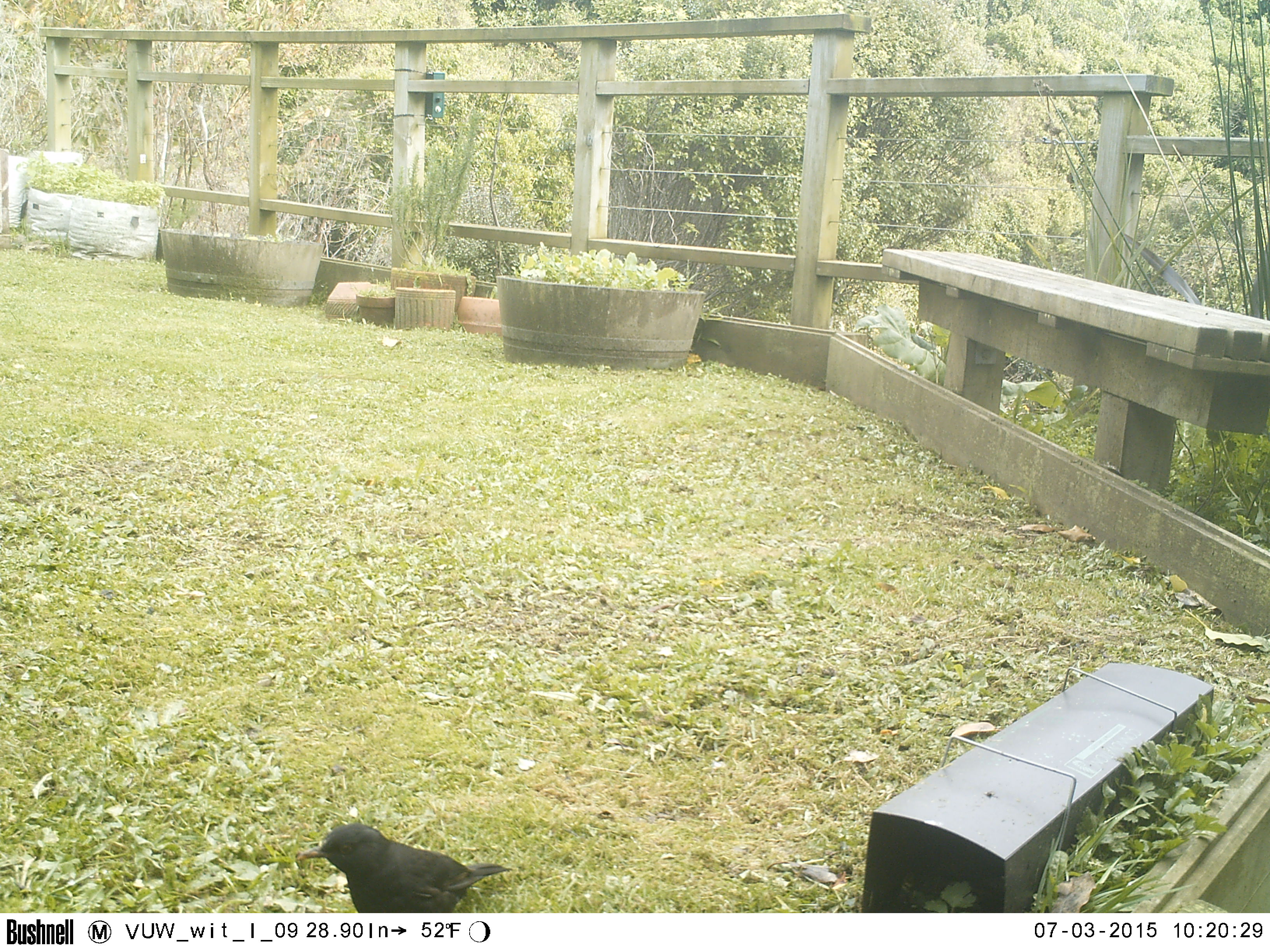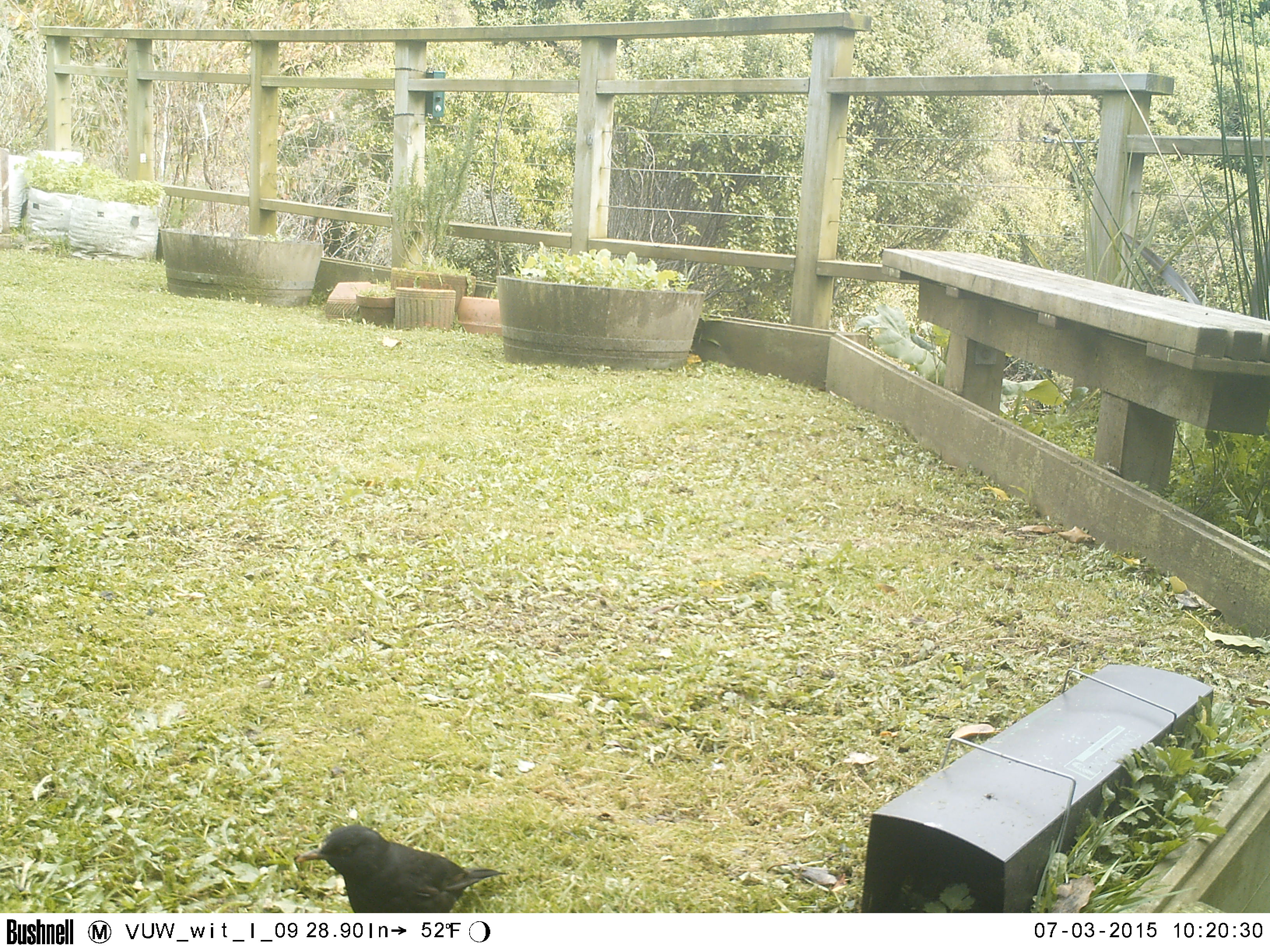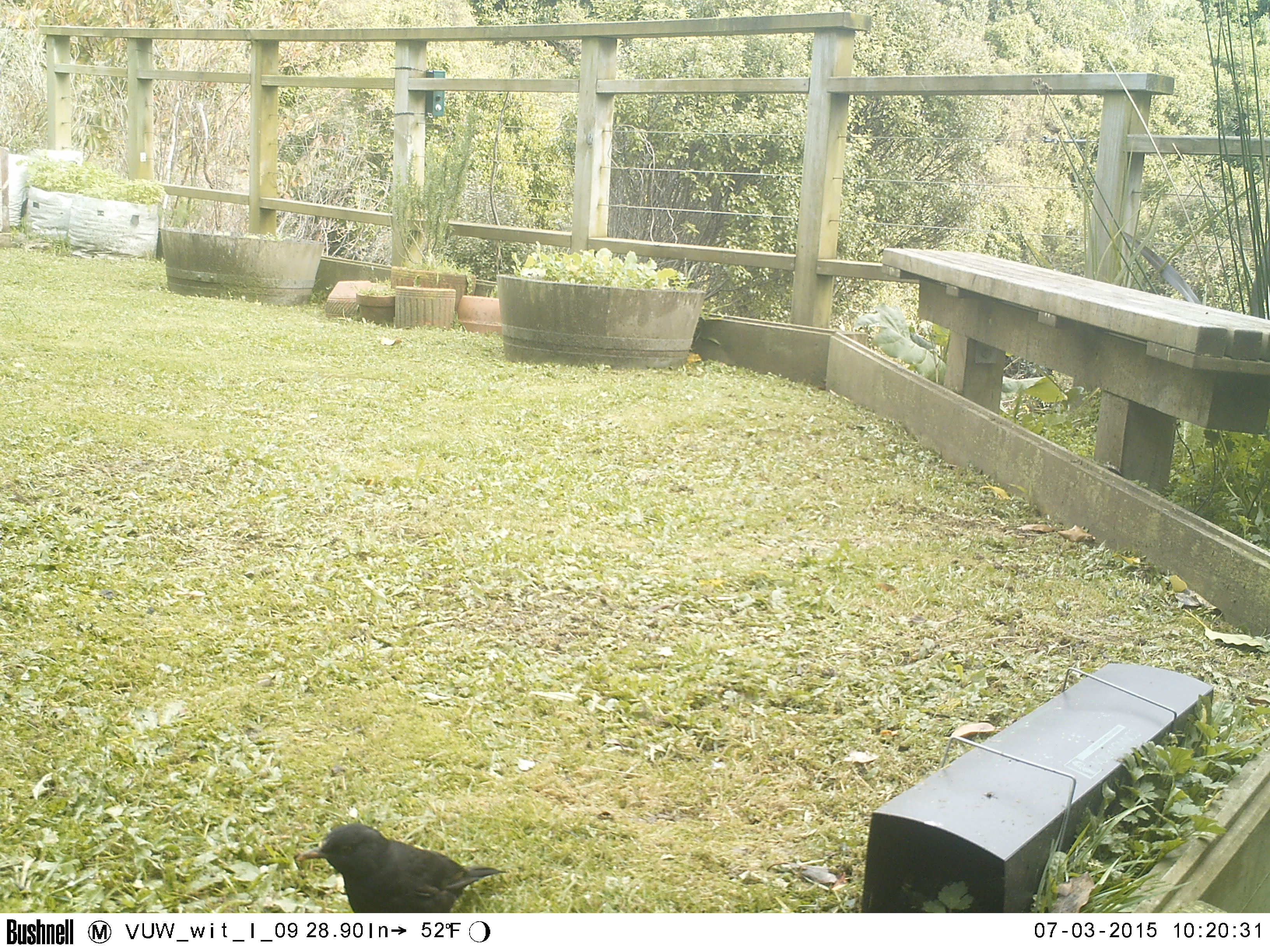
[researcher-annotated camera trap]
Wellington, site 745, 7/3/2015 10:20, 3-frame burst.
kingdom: Animalia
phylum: Chordata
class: Aves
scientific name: Aves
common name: bird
Bird (Aves).